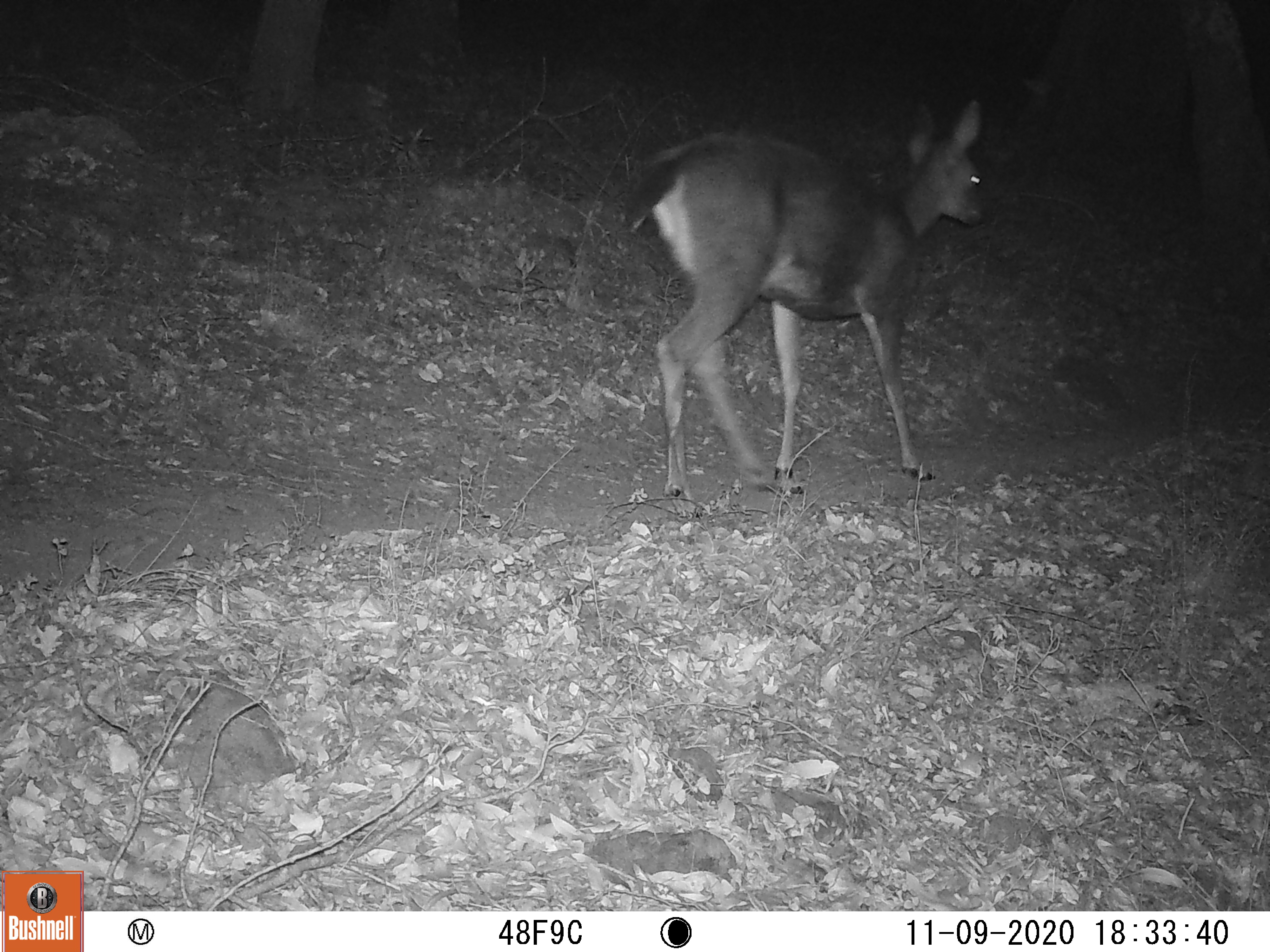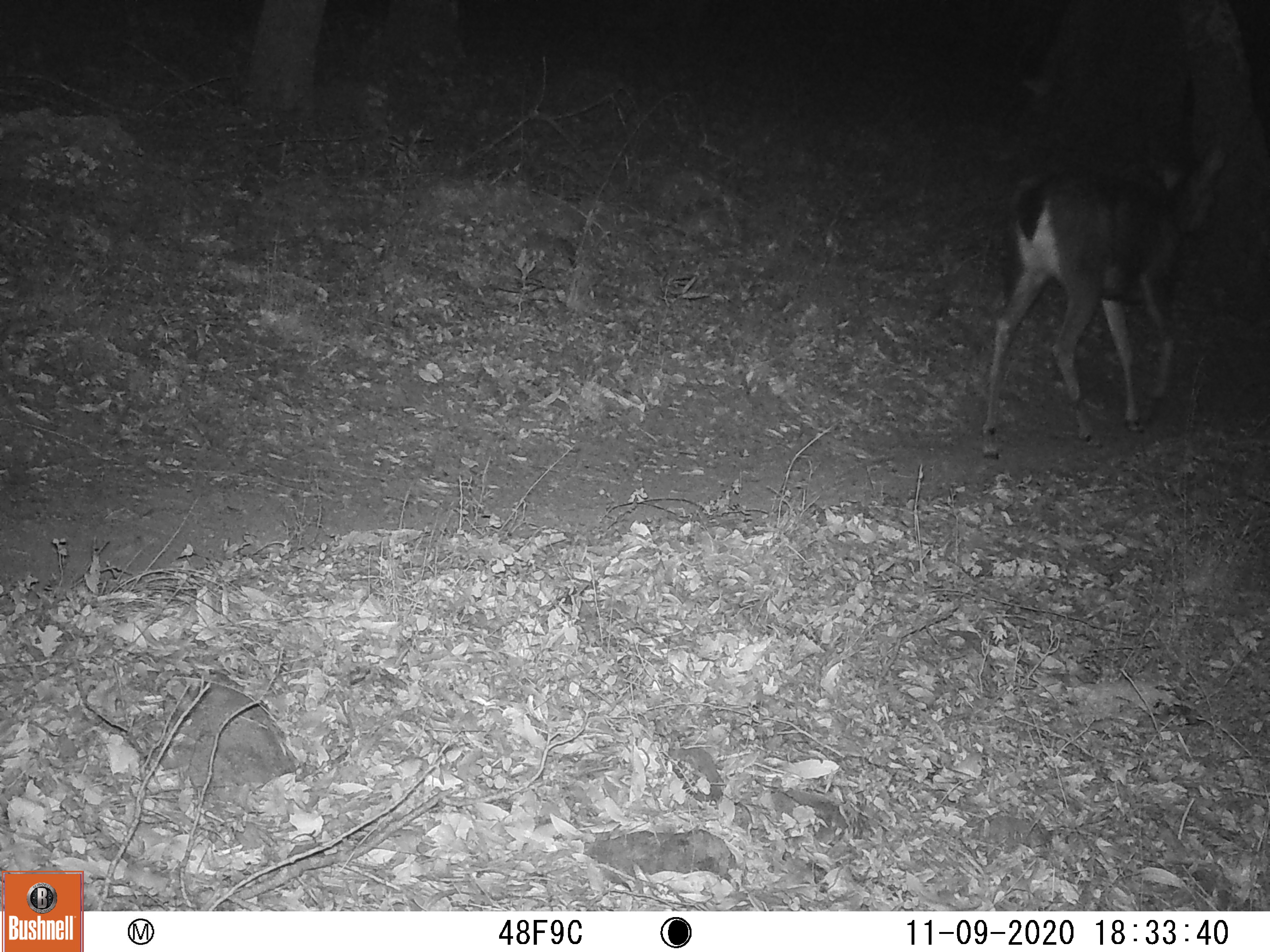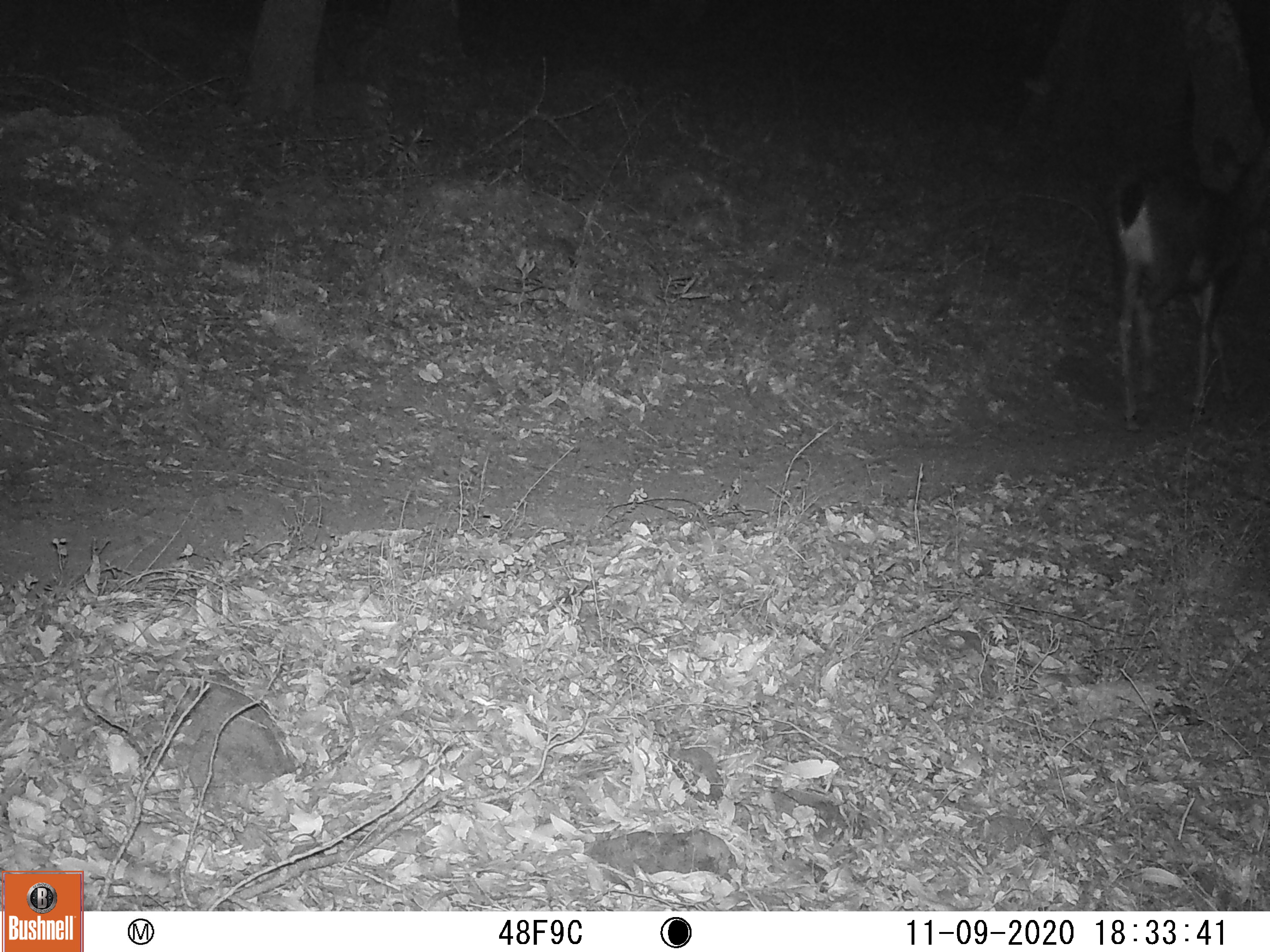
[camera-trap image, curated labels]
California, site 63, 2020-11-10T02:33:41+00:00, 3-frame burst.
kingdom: Animalia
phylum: Chordata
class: Mammalia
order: Artiodactyla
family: Cervidae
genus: Odocoileus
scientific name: Odocoileus hemionus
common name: mule deer